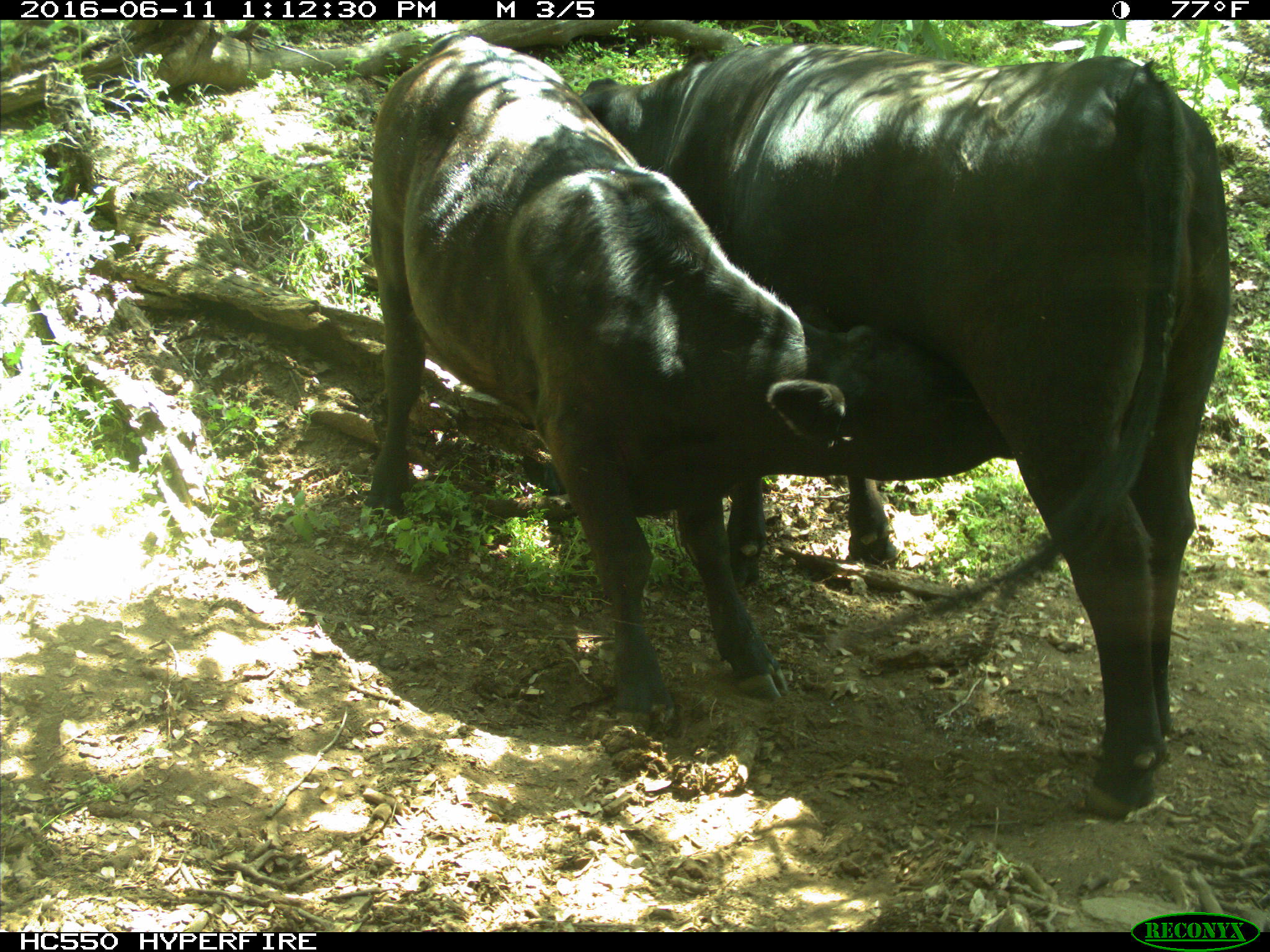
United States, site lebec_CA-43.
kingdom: Animalia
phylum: Chordata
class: Mammalia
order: Artiodactyla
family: Bovidae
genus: Bos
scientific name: Bos taurus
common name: domestic cow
Bos taurus (domestic cow).